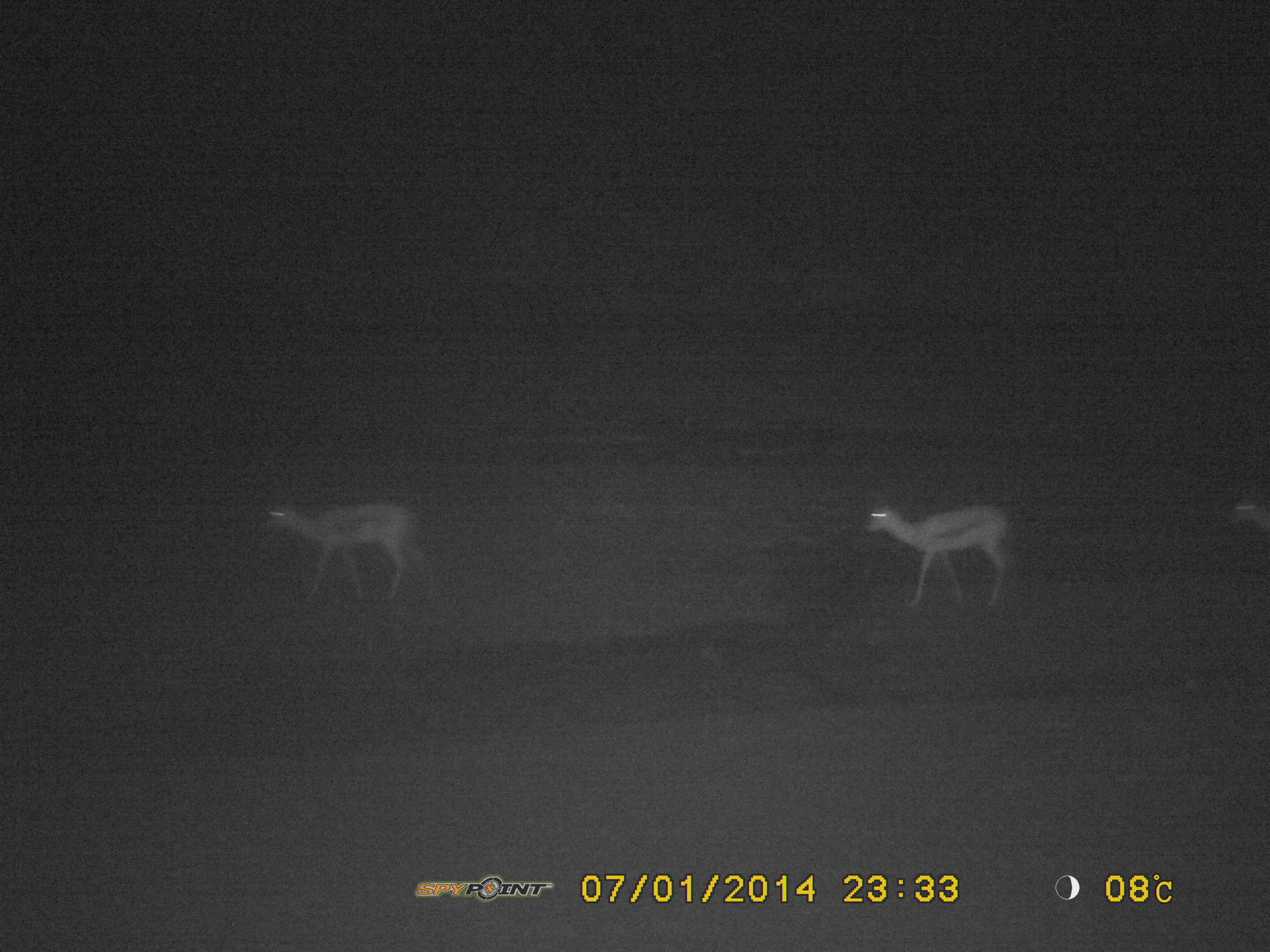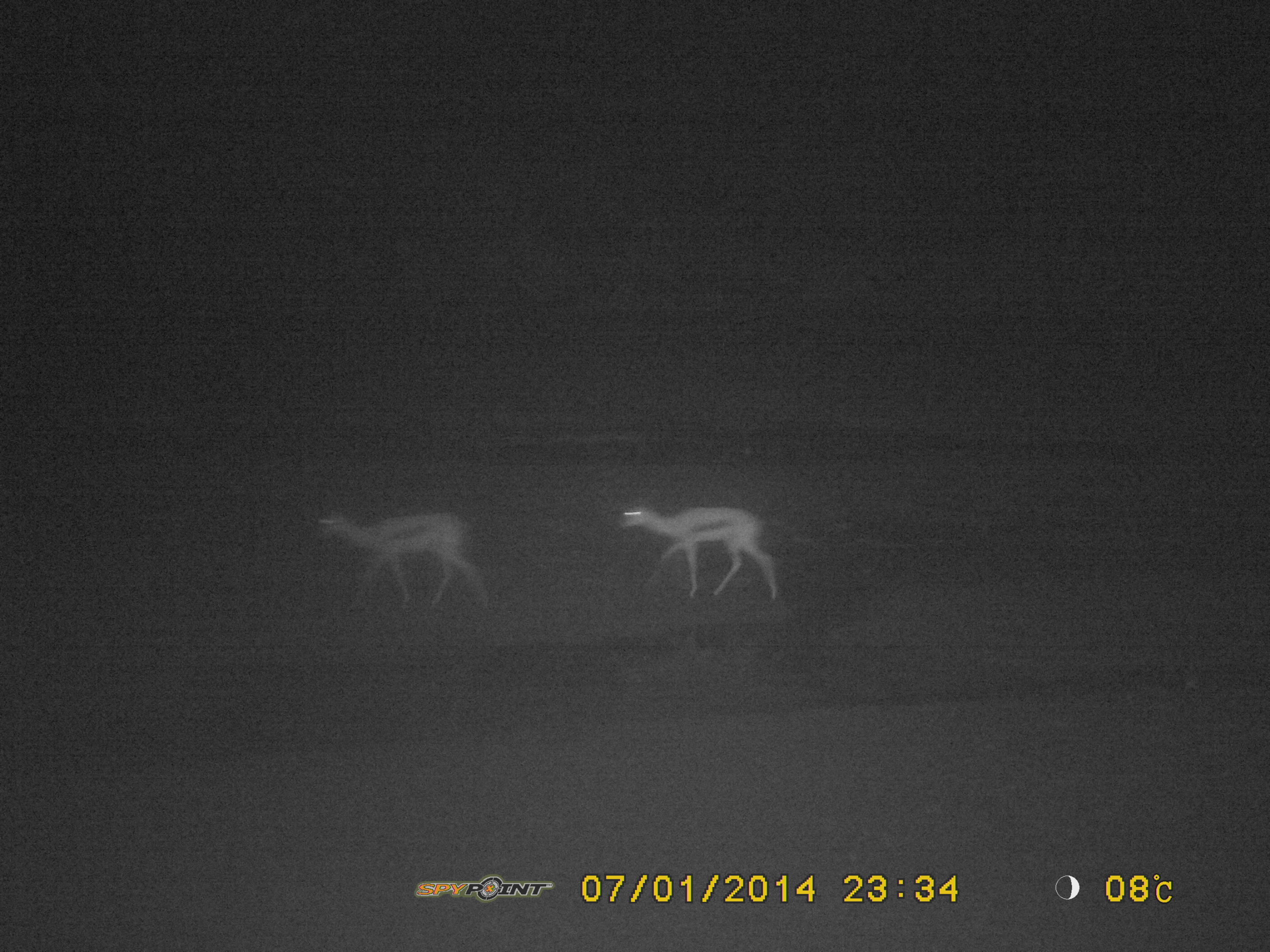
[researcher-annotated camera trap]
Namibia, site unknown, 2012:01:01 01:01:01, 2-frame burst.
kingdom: Animalia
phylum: Chordata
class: Mammalia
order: Artiodactyla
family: Bovidae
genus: Antidorcas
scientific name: Antidorcas marsupialis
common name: springbok